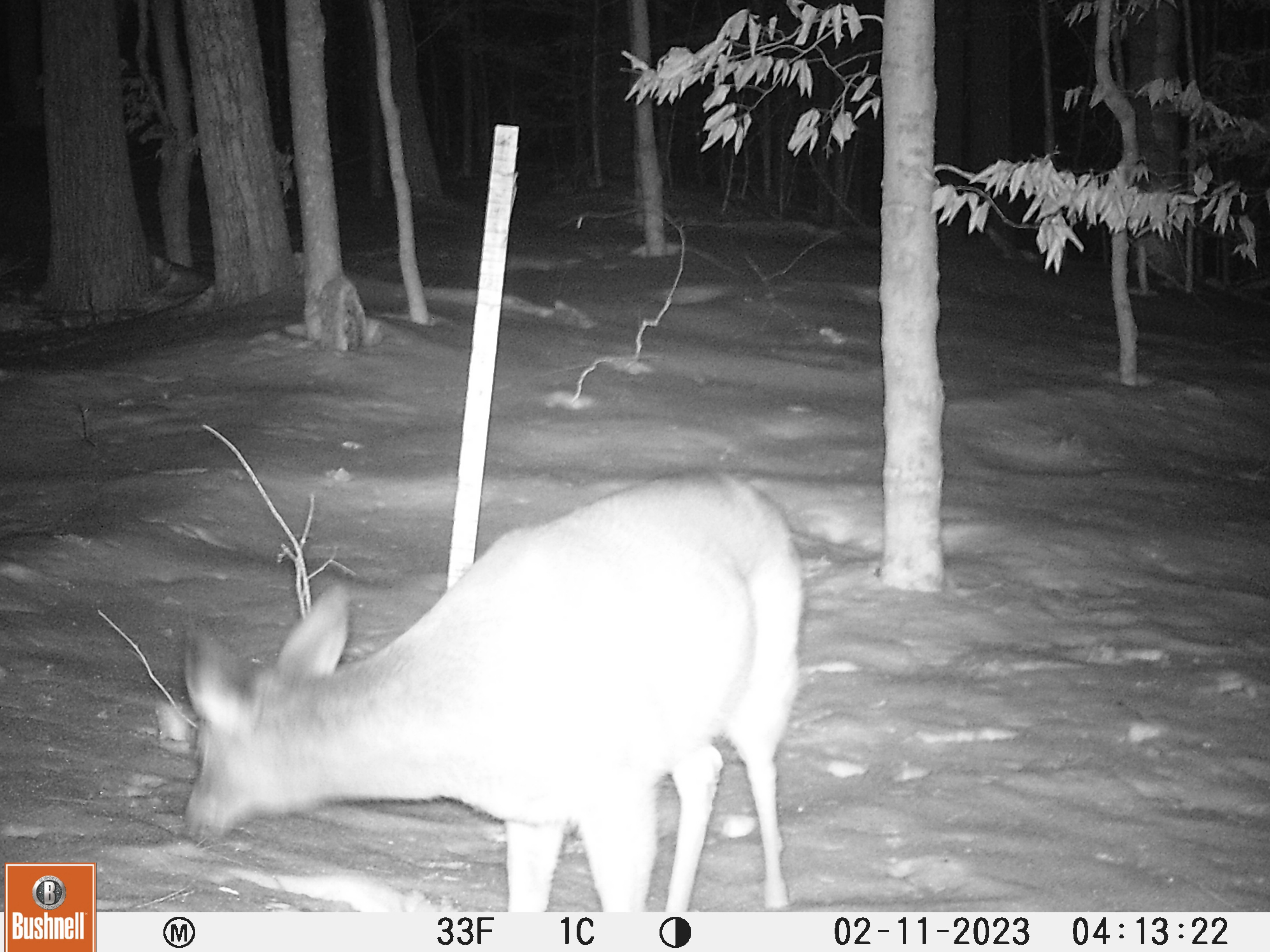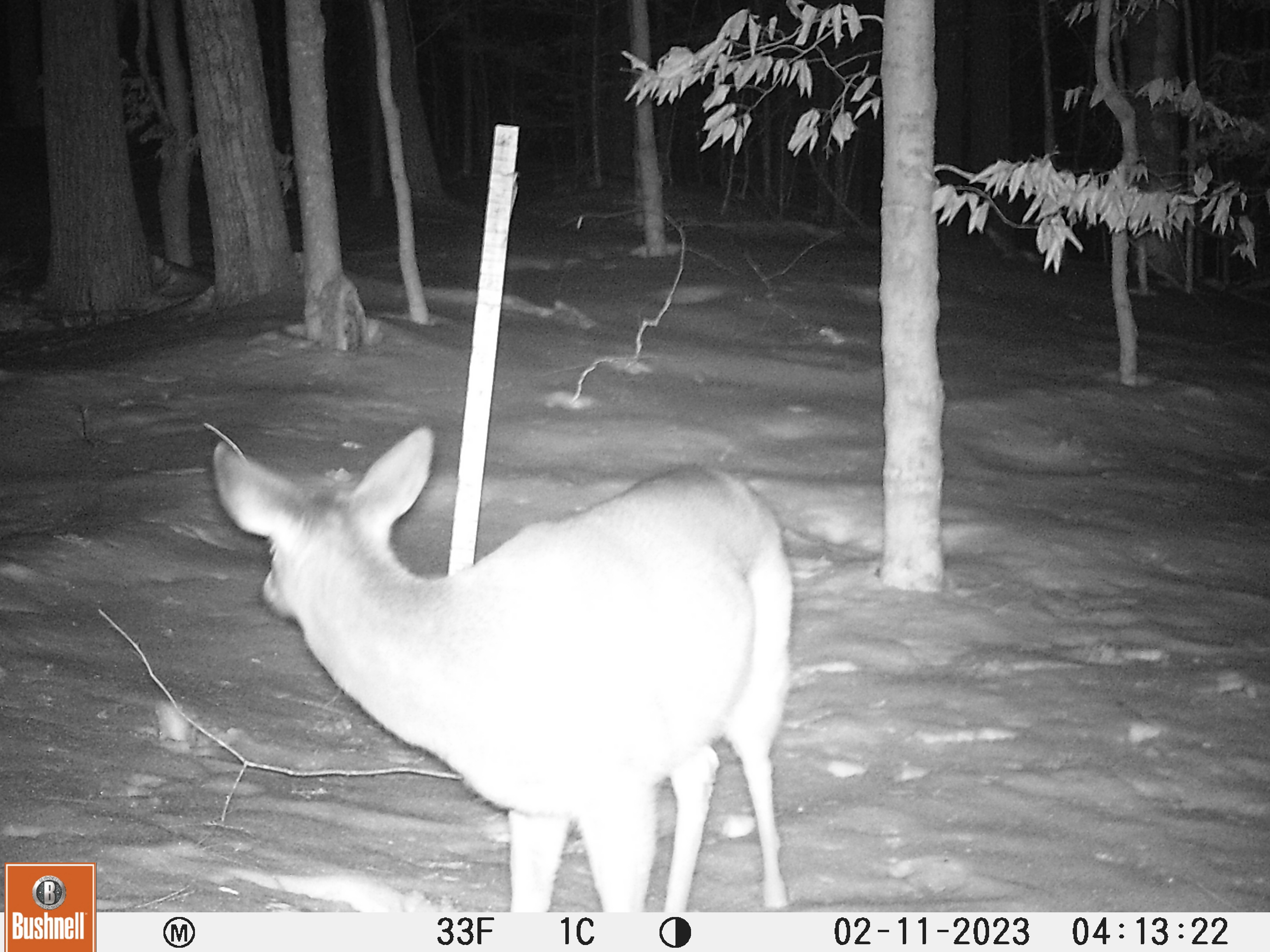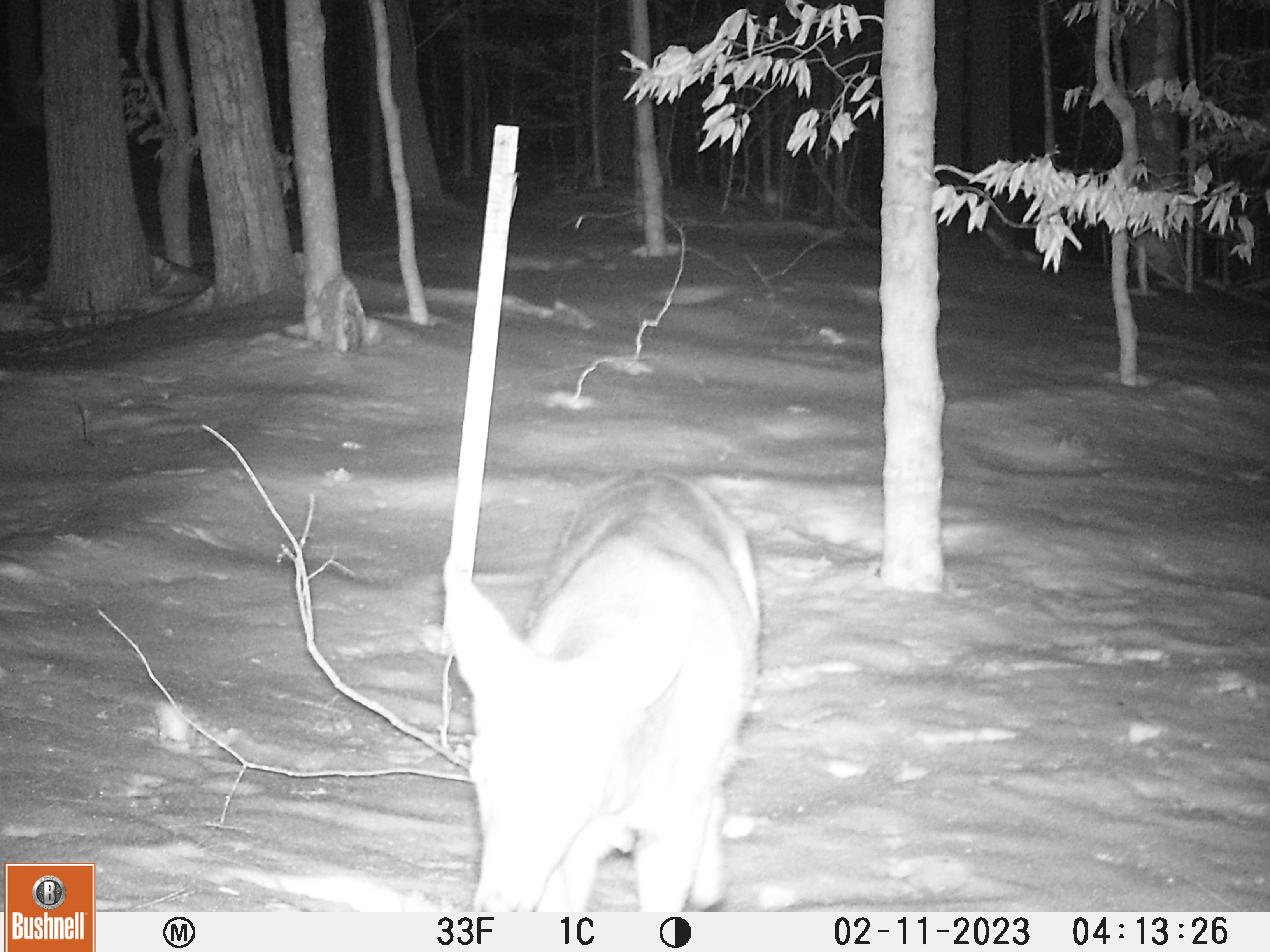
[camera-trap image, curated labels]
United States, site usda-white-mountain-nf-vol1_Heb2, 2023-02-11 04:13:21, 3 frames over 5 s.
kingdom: Animalia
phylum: Chordata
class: Mammalia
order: Artiodactyla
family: Cervidae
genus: Odocoileus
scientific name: Odocoileus virginianus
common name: white-tailed deer